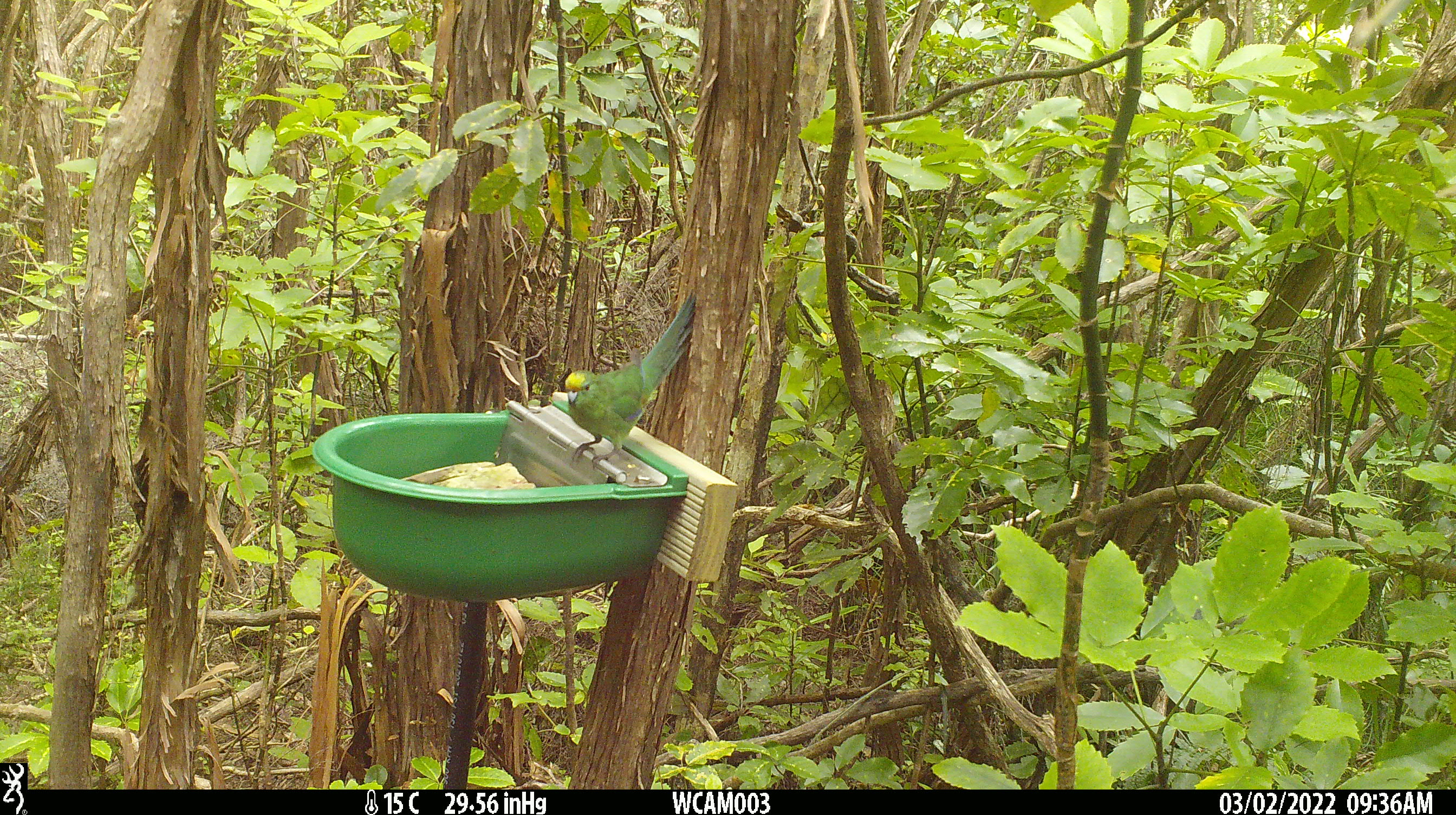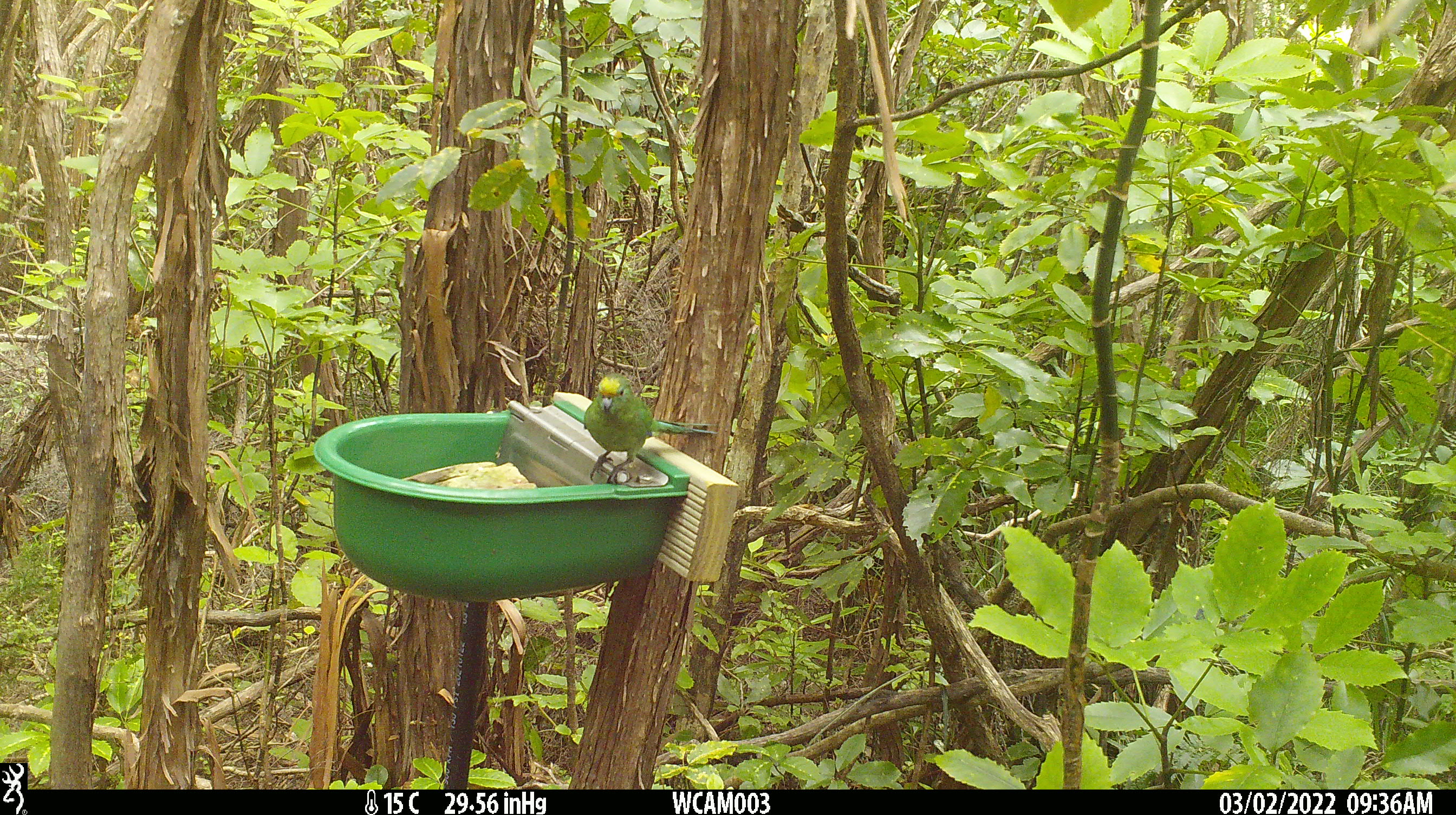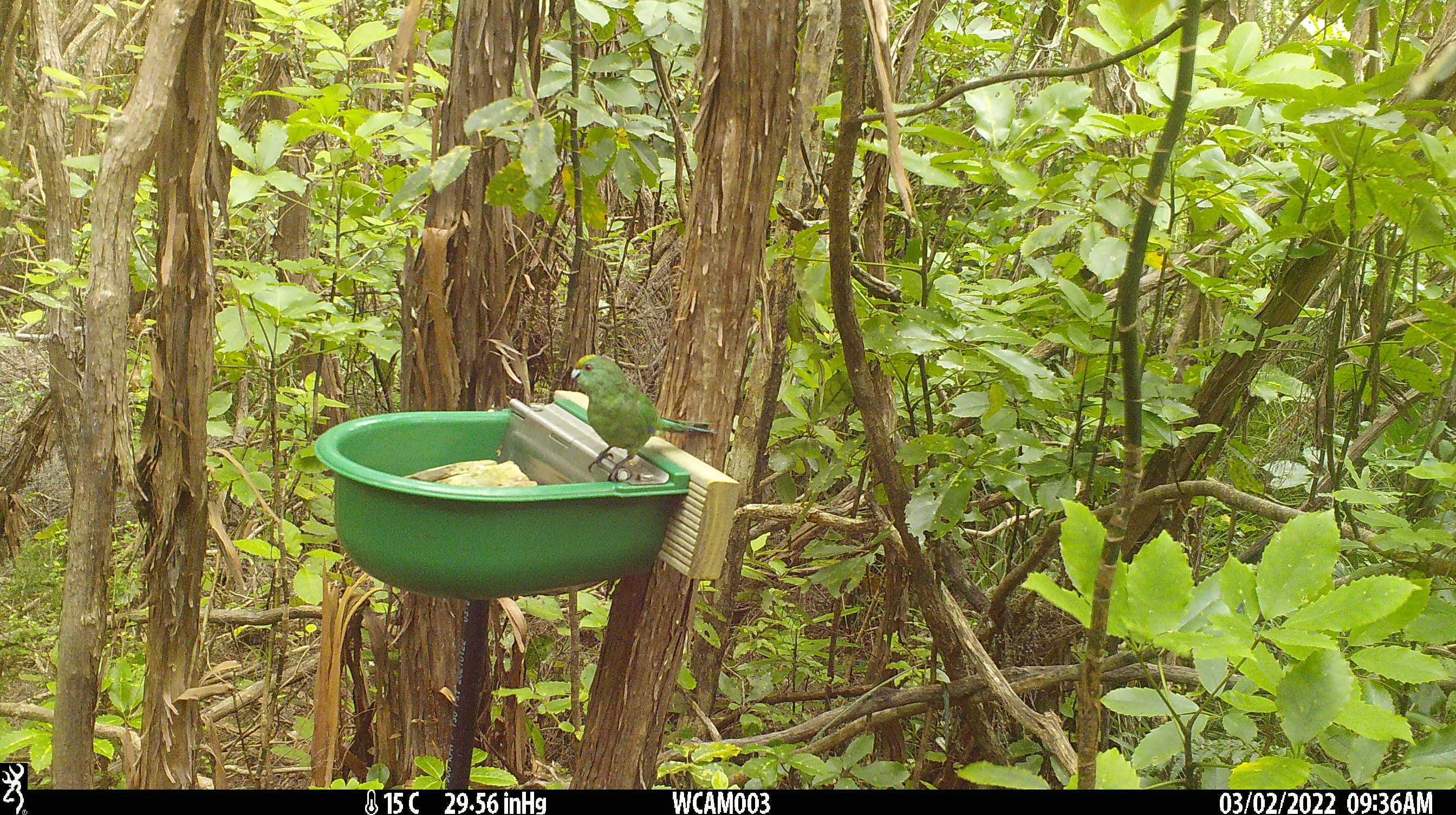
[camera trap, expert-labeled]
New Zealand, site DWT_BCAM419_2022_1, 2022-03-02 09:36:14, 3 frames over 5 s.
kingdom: Animalia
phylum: Chordata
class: Aves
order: Psittaciformes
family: Psittaculidae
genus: Cyanoramphus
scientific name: Cyanoramphus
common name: parakeet